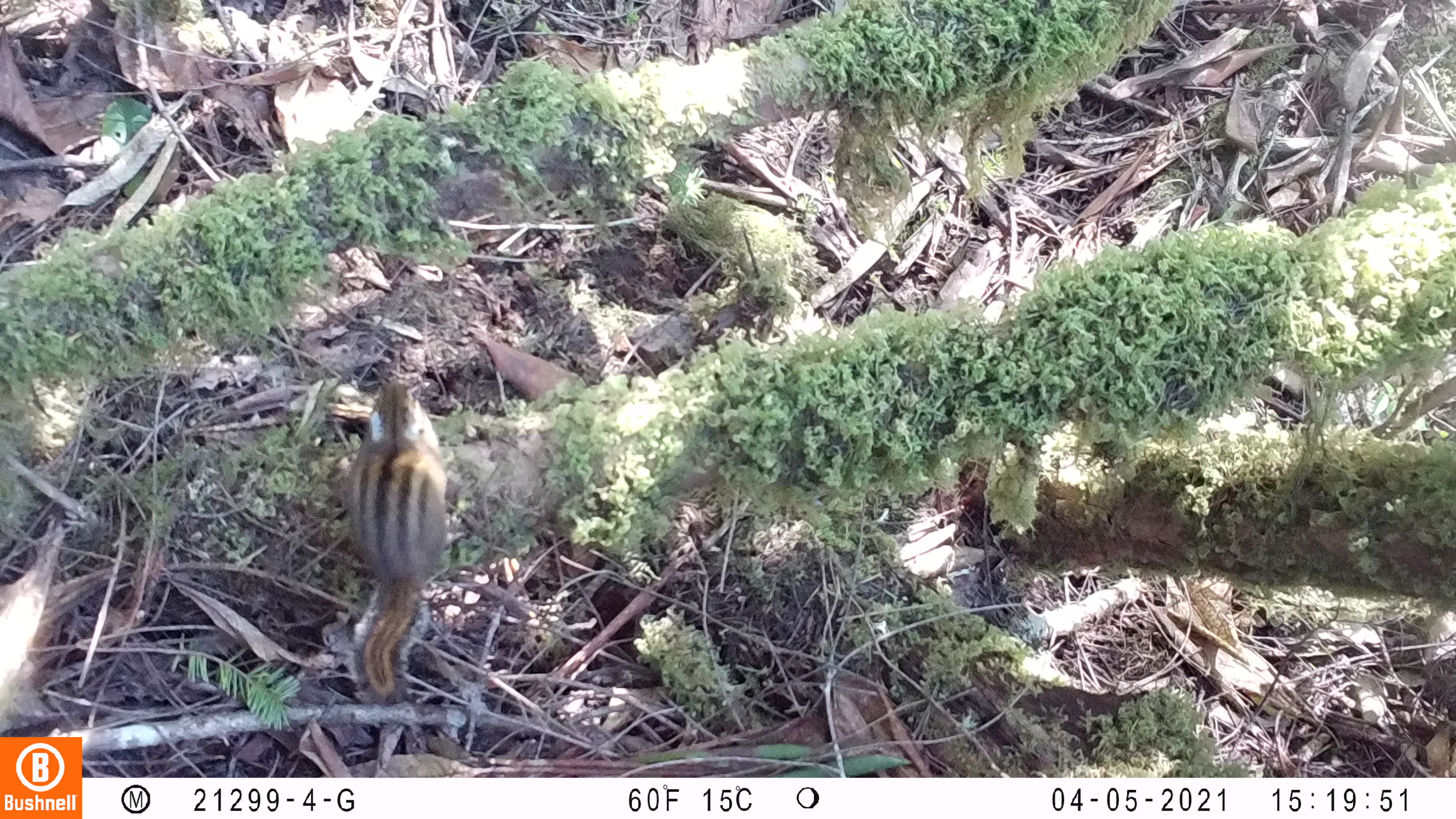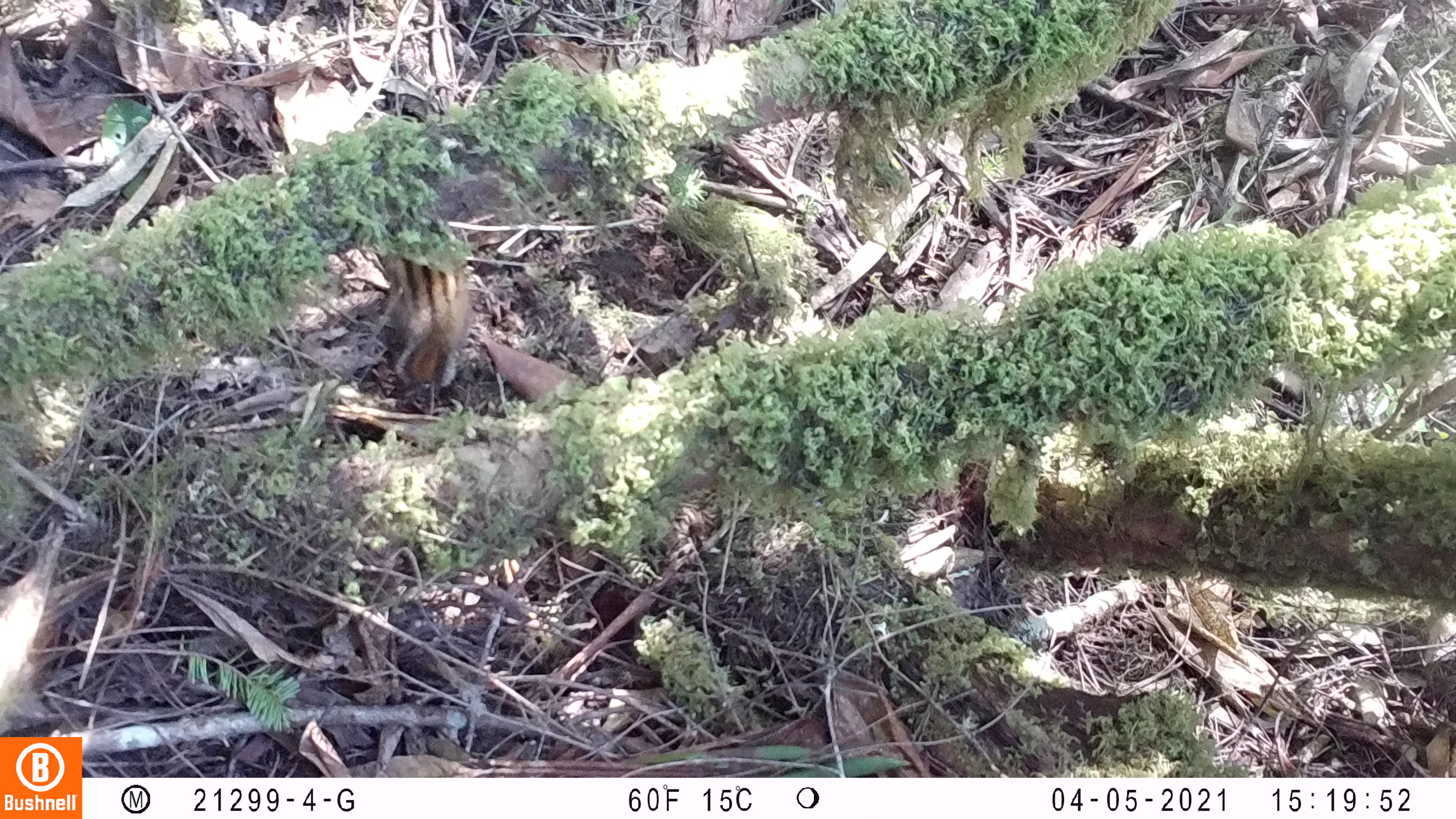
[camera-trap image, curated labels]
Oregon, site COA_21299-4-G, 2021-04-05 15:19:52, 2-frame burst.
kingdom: Animalia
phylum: Chordata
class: Mammalia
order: Rodentia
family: Sciuridae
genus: Neotamias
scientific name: Neotamias townsendii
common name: townsend's chipmunk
Townsend's chipmunk (Neotamias townsendii).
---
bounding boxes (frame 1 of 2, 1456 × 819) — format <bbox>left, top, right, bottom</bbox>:
townsend's chipmunk: <bbox>347, 376, 440, 708</bbox>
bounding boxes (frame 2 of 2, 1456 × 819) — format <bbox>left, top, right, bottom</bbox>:
townsend's chipmunk: <bbox>382, 231, 474, 397</bbox>